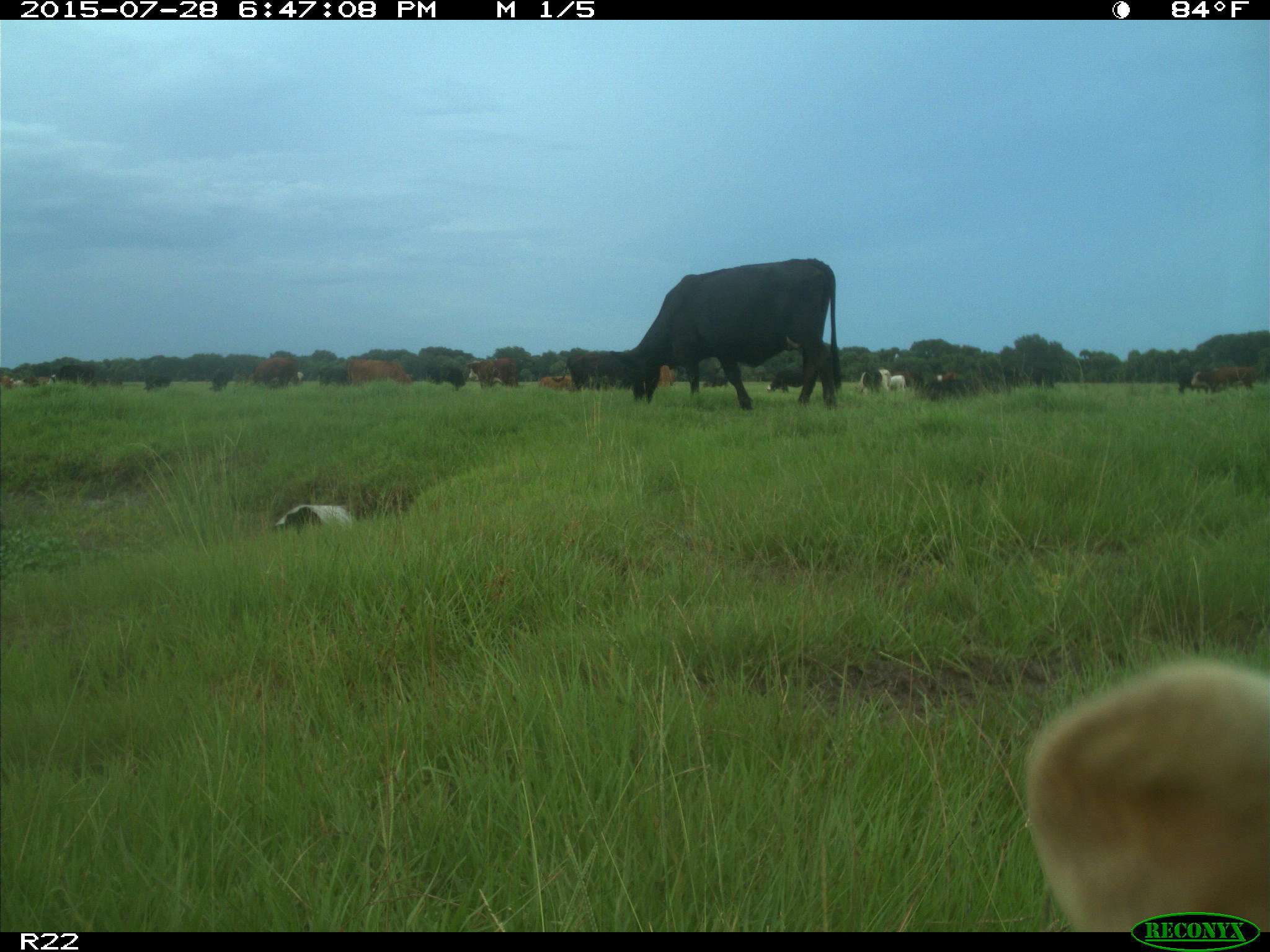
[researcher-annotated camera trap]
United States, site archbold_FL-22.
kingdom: Animalia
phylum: Chordata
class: Mammalia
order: Artiodactyla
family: Bovidae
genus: Bos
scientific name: Bos taurus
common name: domestic cow